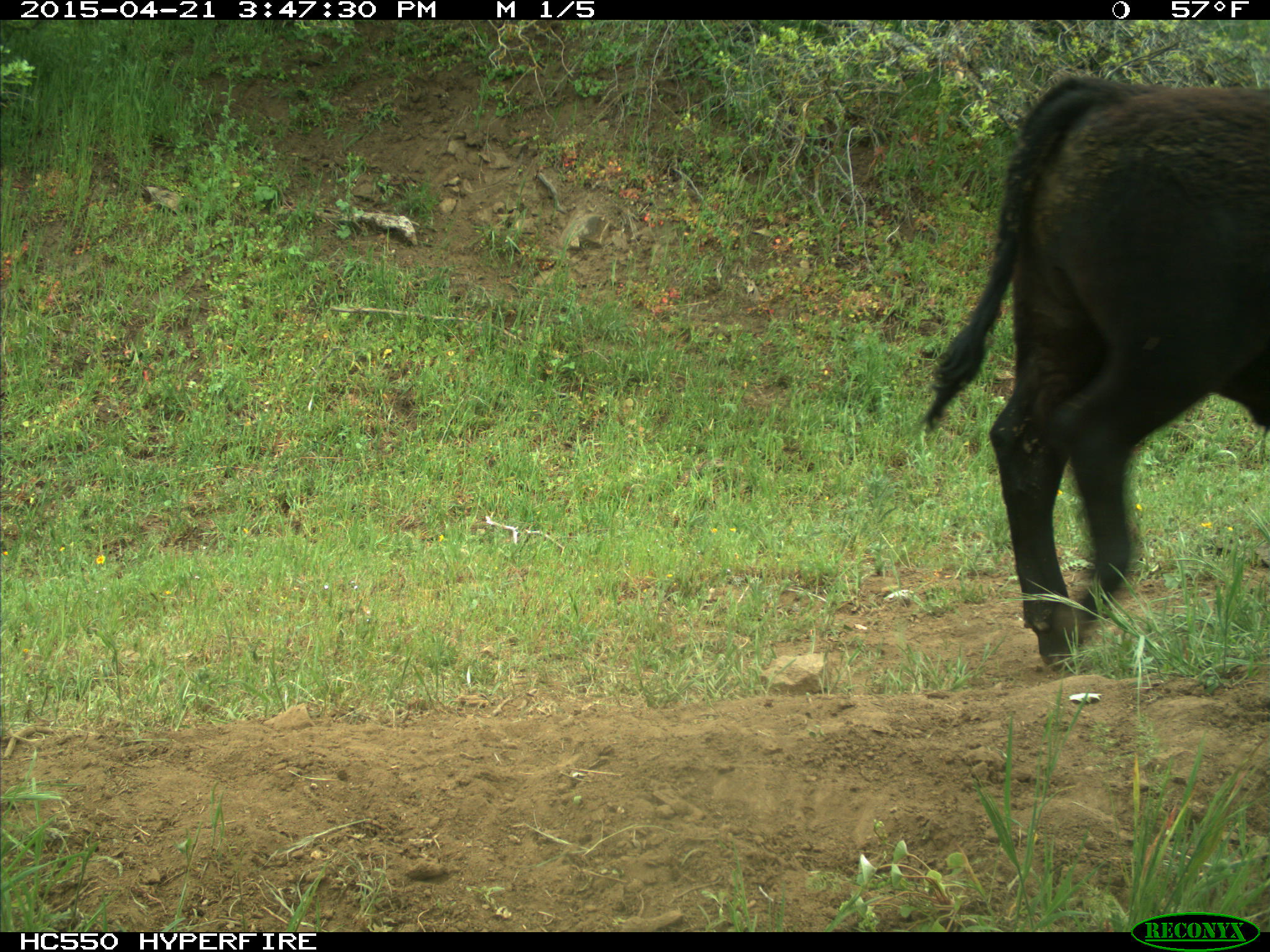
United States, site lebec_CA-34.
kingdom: Animalia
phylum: Chordata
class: Mammalia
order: Artiodactyla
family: Bovidae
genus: Bos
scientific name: Bos taurus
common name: domestic cow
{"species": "Bos taurus (domestic cow)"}